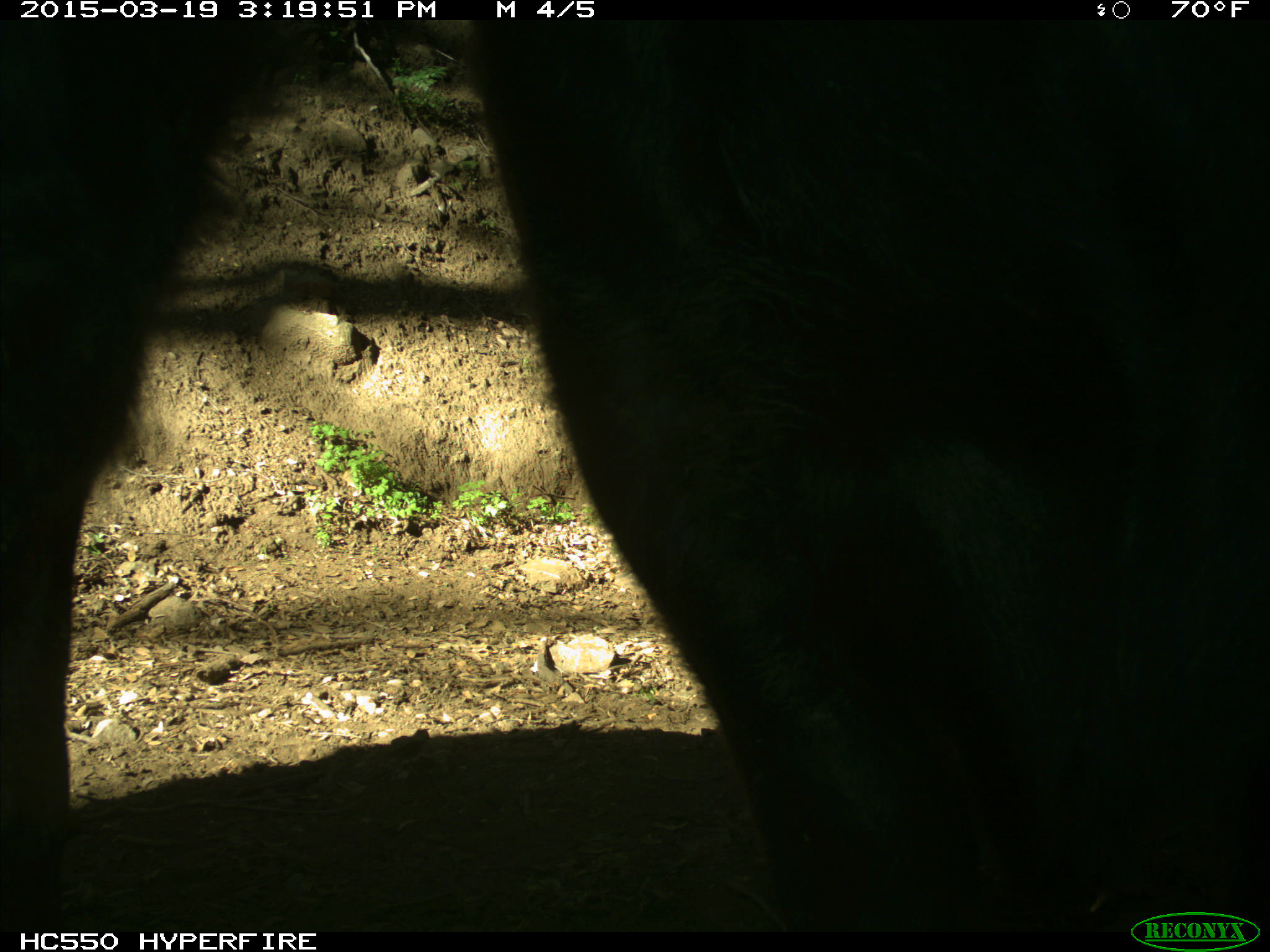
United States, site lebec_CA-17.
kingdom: Animalia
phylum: Chordata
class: Mammalia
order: Artiodactyla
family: Bovidae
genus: Bos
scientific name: Bos taurus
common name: domestic cow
Bos taurus (domestic cow).